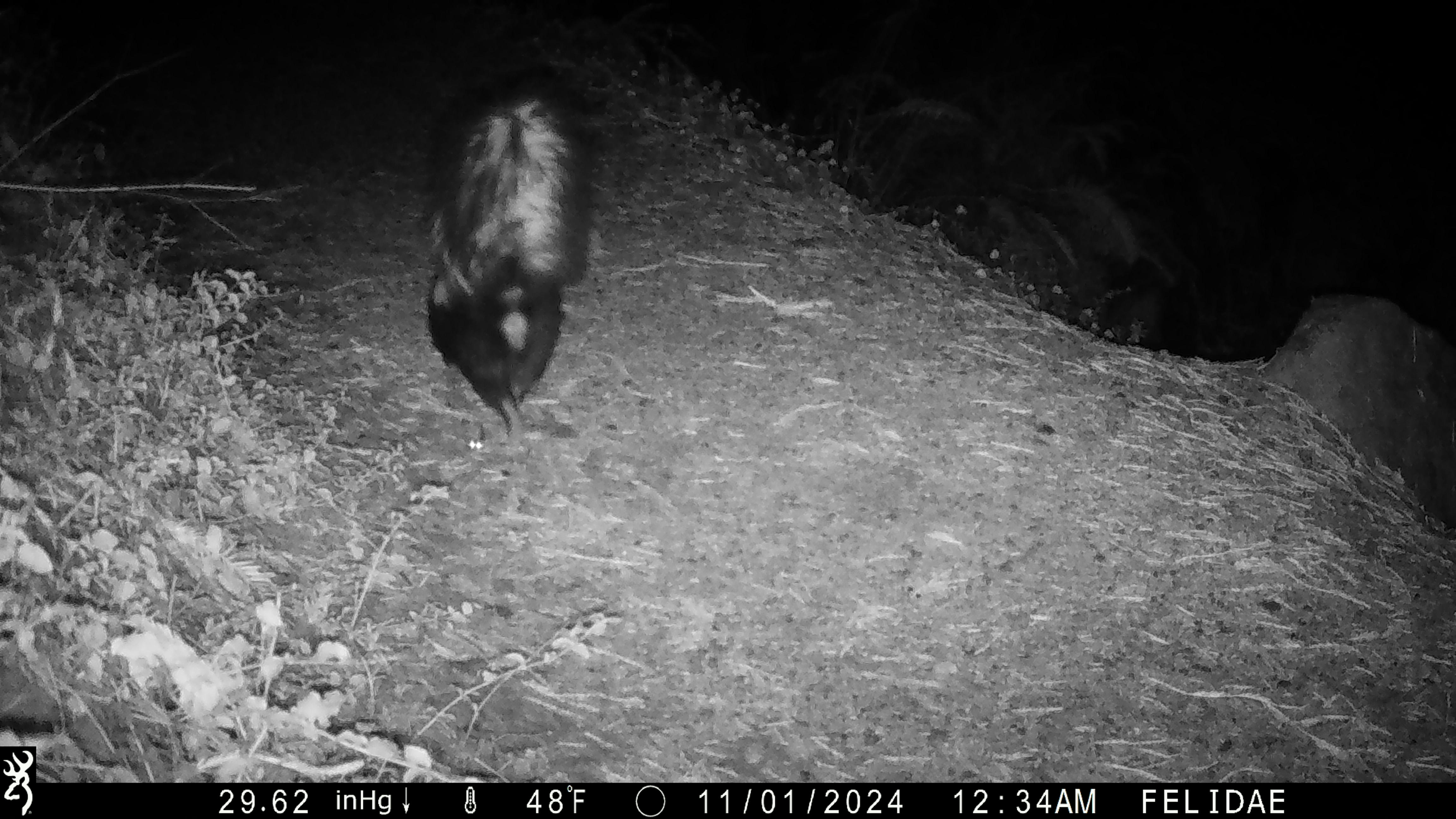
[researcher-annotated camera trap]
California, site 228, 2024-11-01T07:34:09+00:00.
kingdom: Animalia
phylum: Chordata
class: Mammalia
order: Carnivora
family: Mephitidae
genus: Mephitis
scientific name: Mephitis mephitis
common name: striped skunk